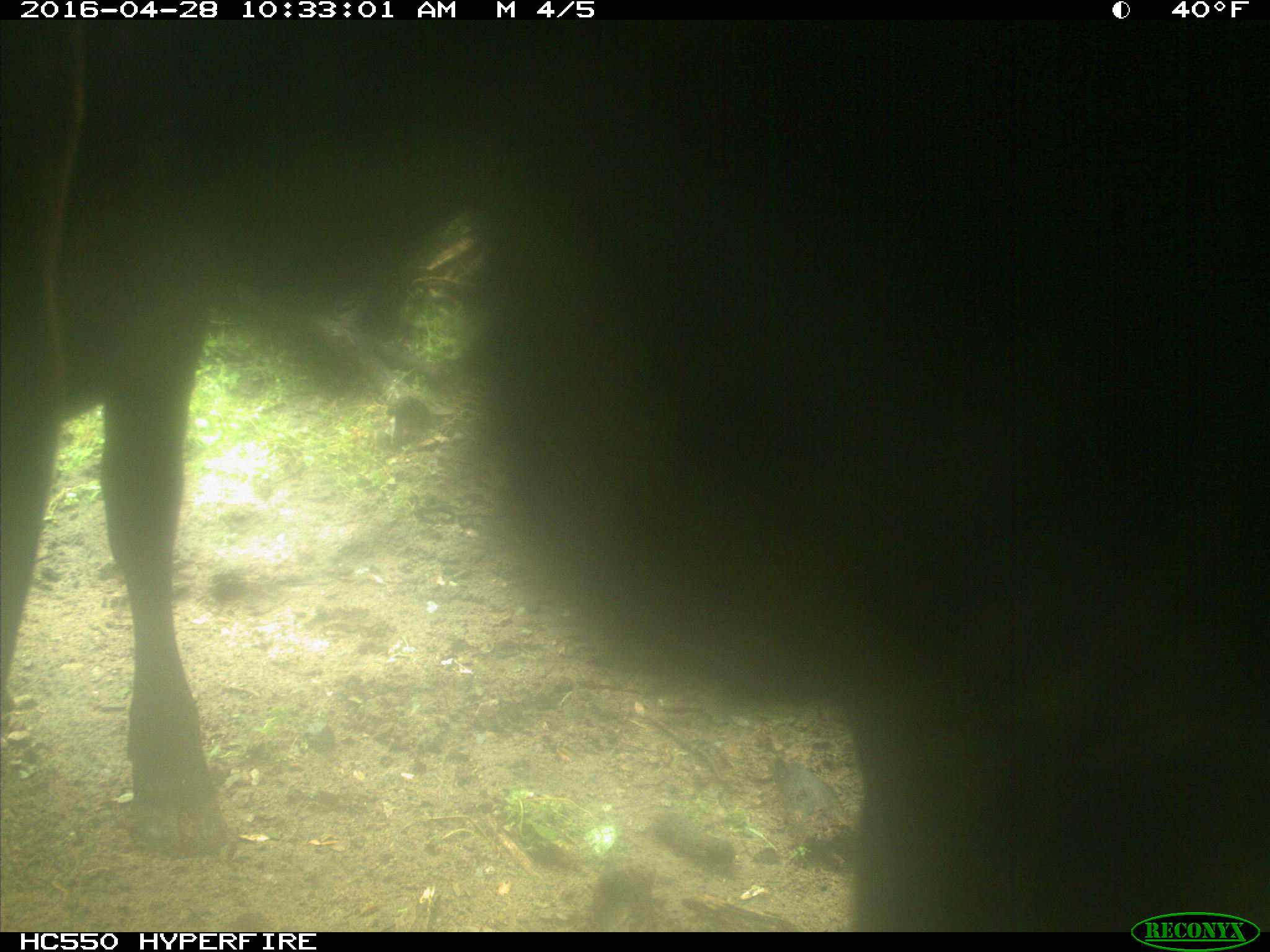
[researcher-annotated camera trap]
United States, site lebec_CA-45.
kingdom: Animalia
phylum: Chordata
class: Mammalia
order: Artiodactyla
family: Bovidae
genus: Bos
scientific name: Bos taurus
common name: domestic cow